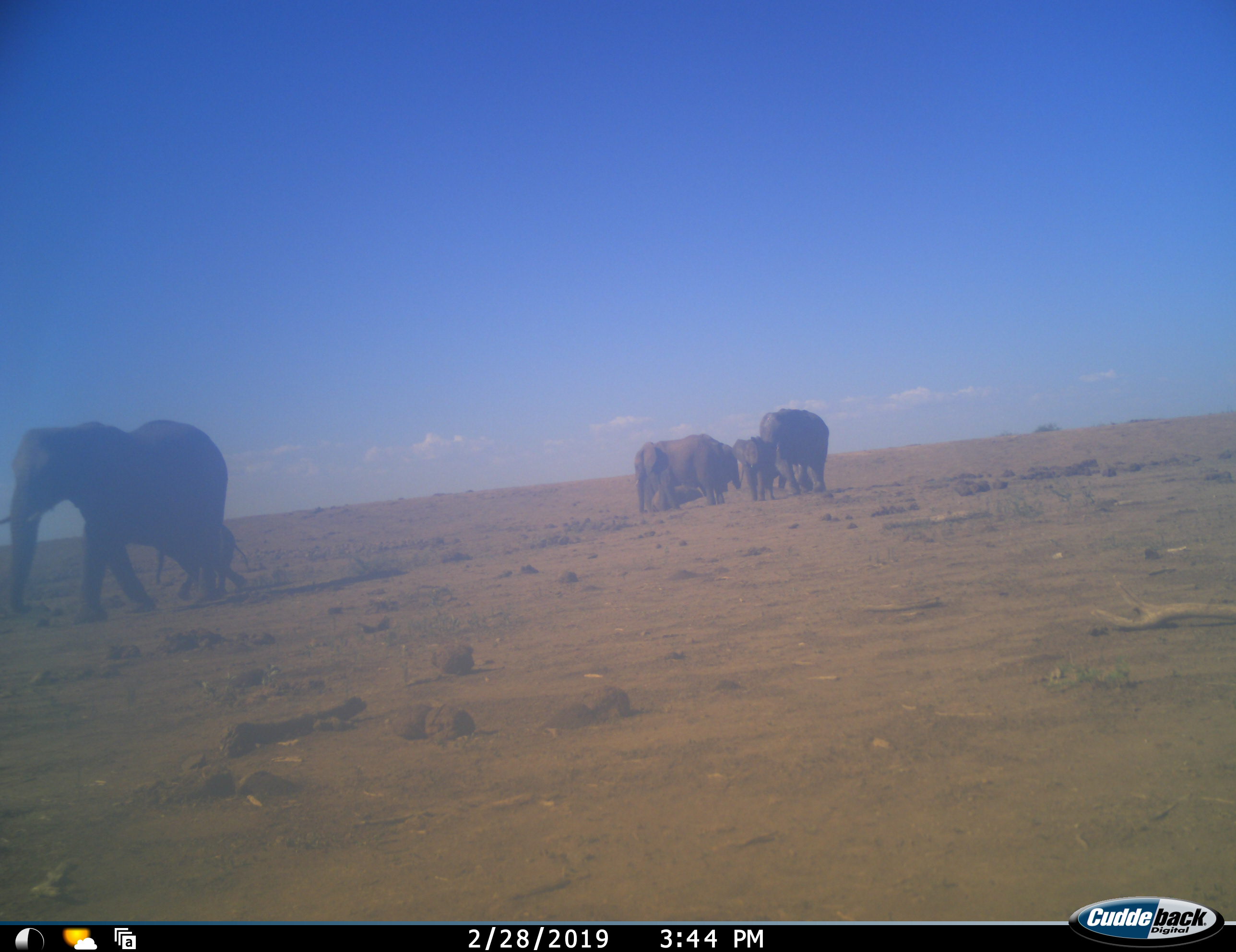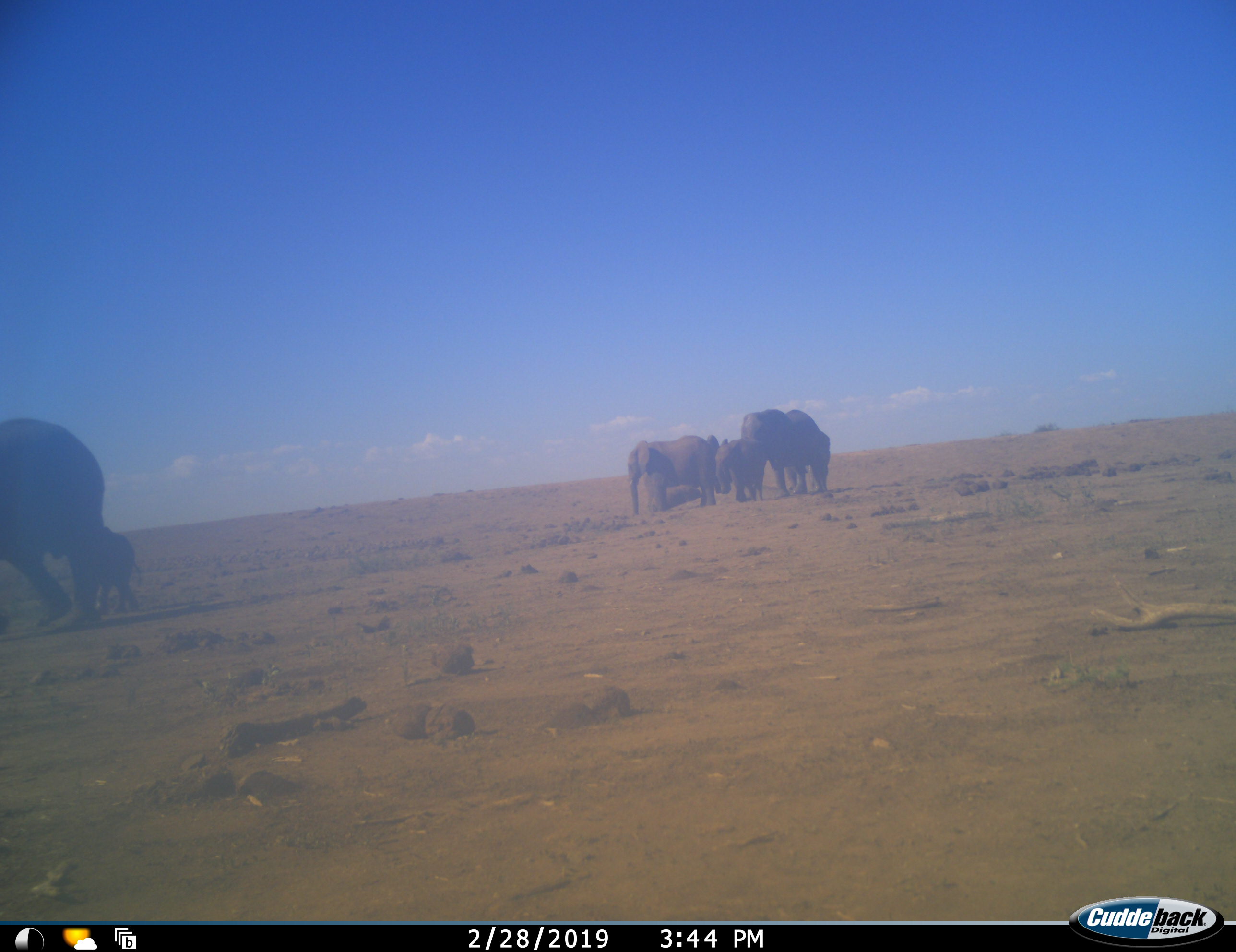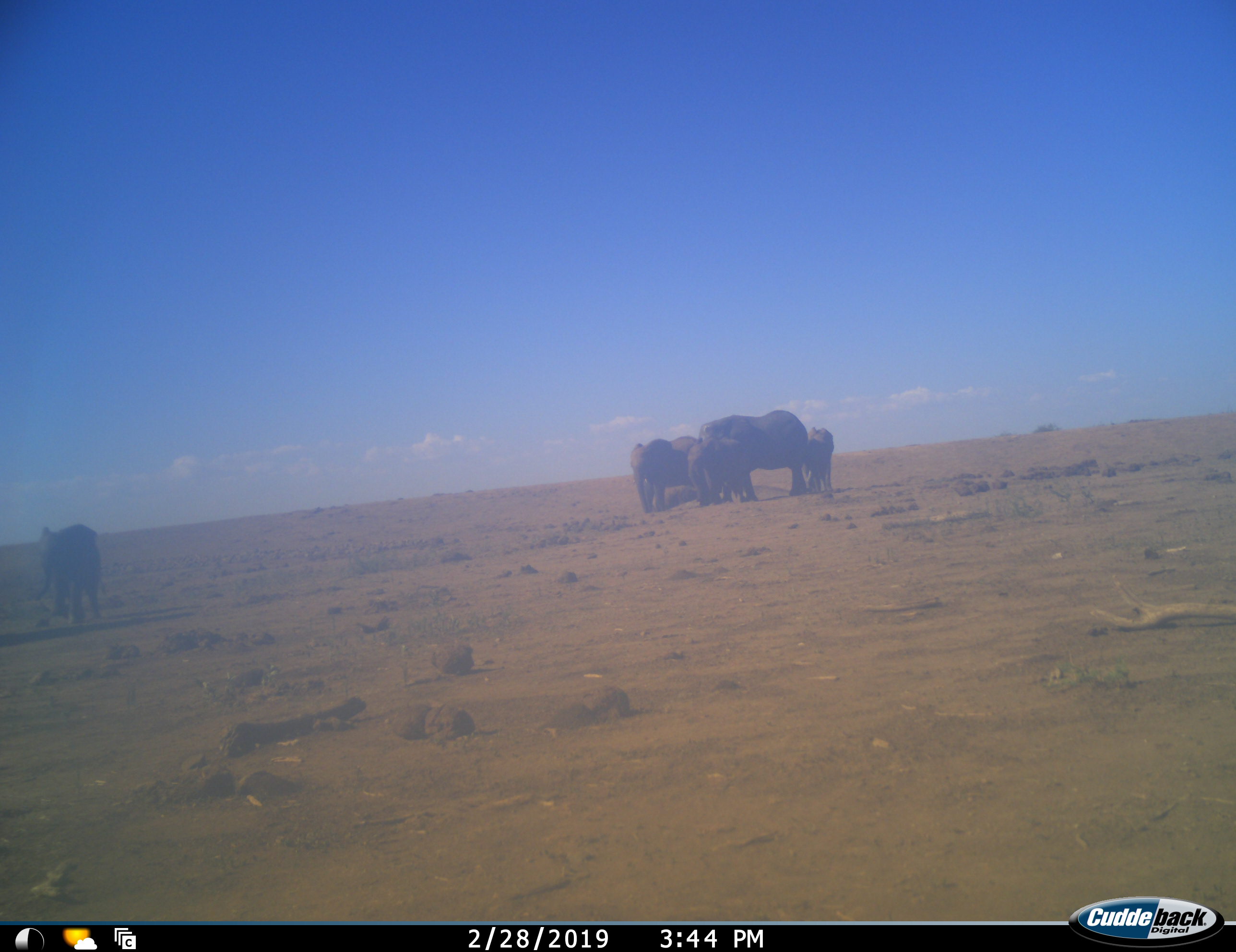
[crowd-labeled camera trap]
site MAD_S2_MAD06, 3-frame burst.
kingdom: Animalia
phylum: Chordata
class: Mammalia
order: Proboscidea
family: Elephantidae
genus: Loxodonta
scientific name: Loxodonta africana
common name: african bush elephant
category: elephant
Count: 6.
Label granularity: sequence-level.